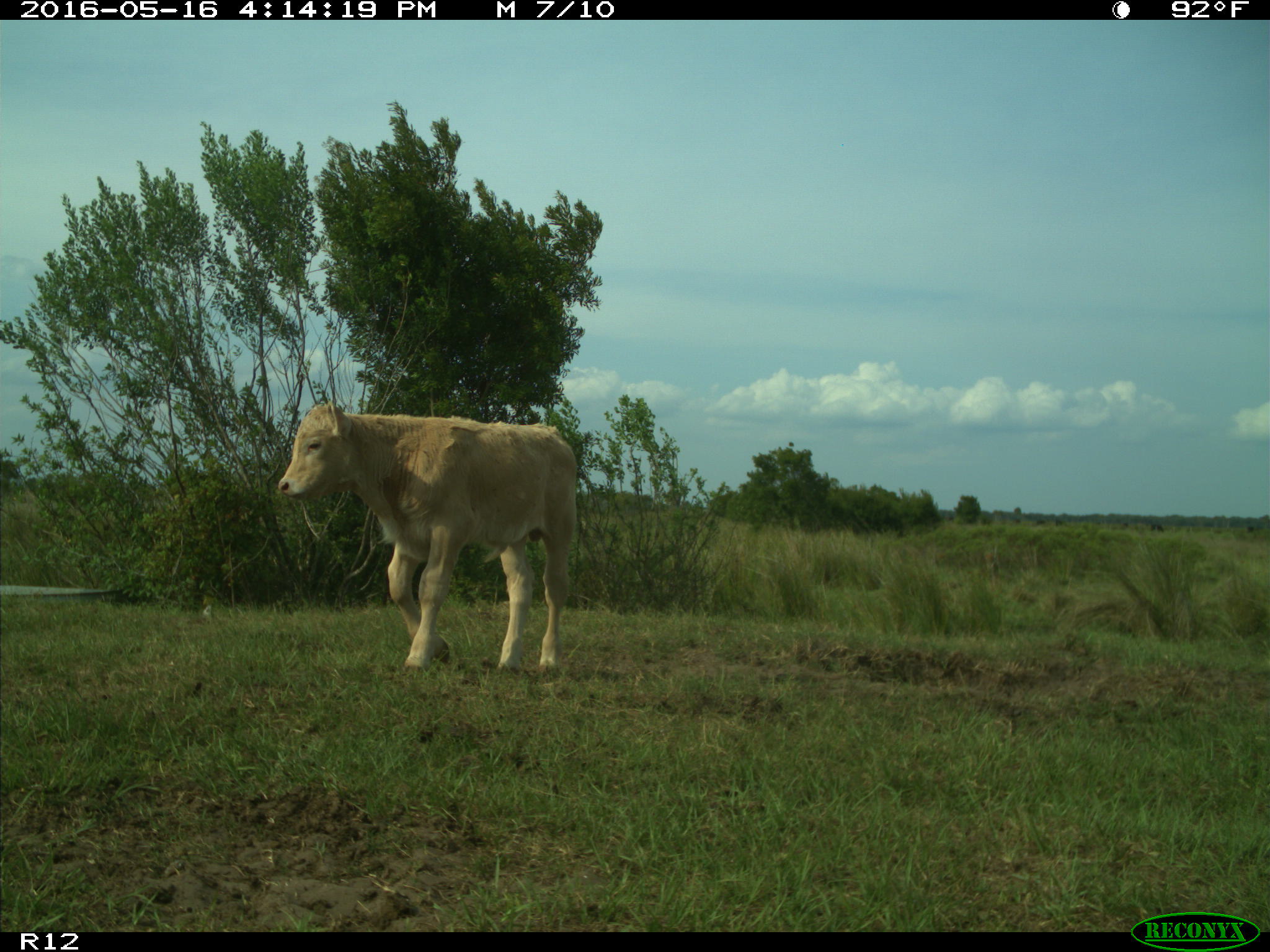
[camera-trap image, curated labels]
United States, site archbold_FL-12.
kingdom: Animalia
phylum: Chordata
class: Mammalia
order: Artiodactyla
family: Bovidae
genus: Bos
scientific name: Bos taurus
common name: domestic cow